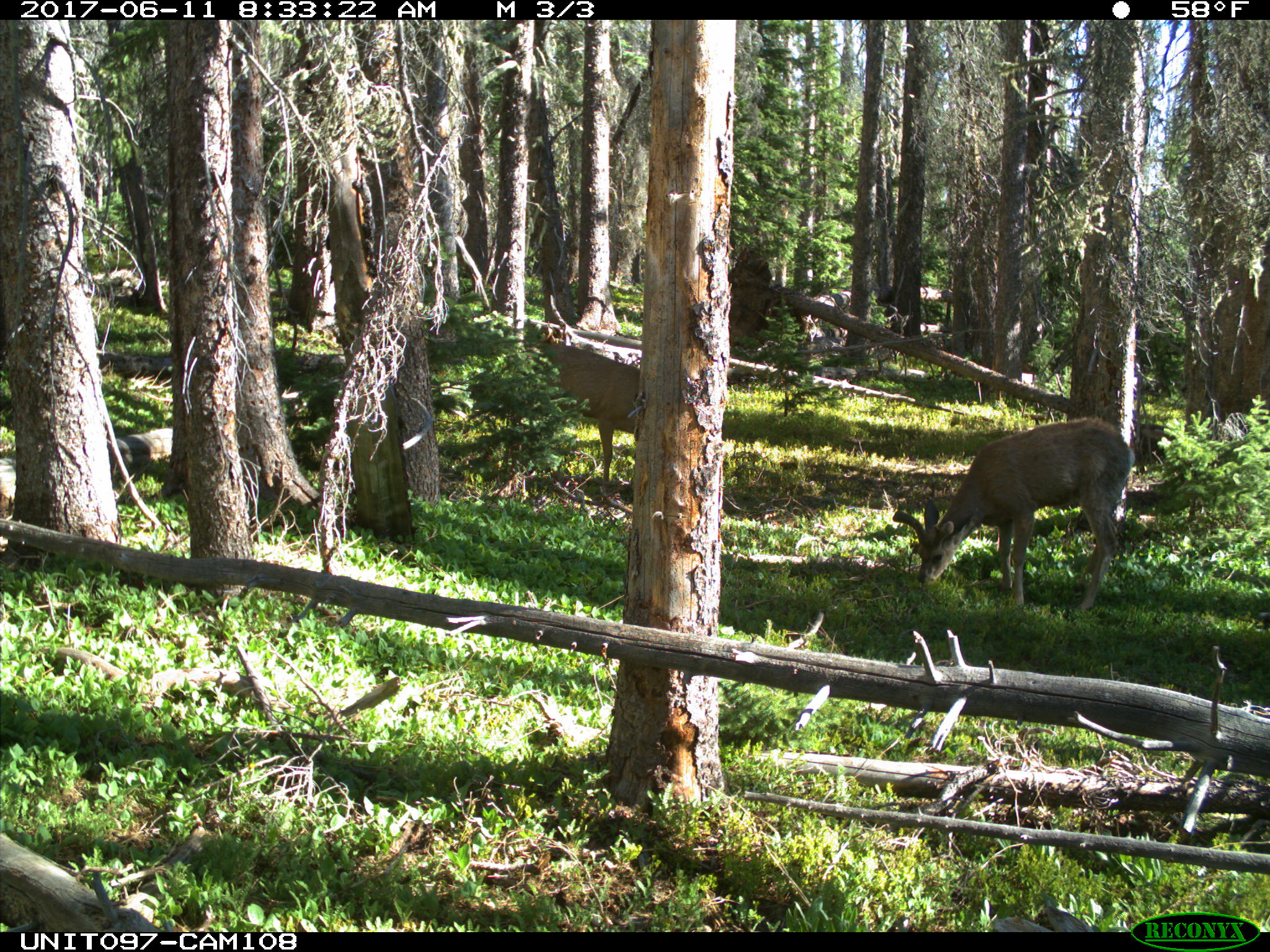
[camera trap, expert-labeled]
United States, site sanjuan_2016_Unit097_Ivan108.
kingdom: Animalia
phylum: Chordata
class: Mammalia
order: Artiodactyla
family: Cervidae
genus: Odocoileus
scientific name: Odocoileus hemionus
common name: mule deer